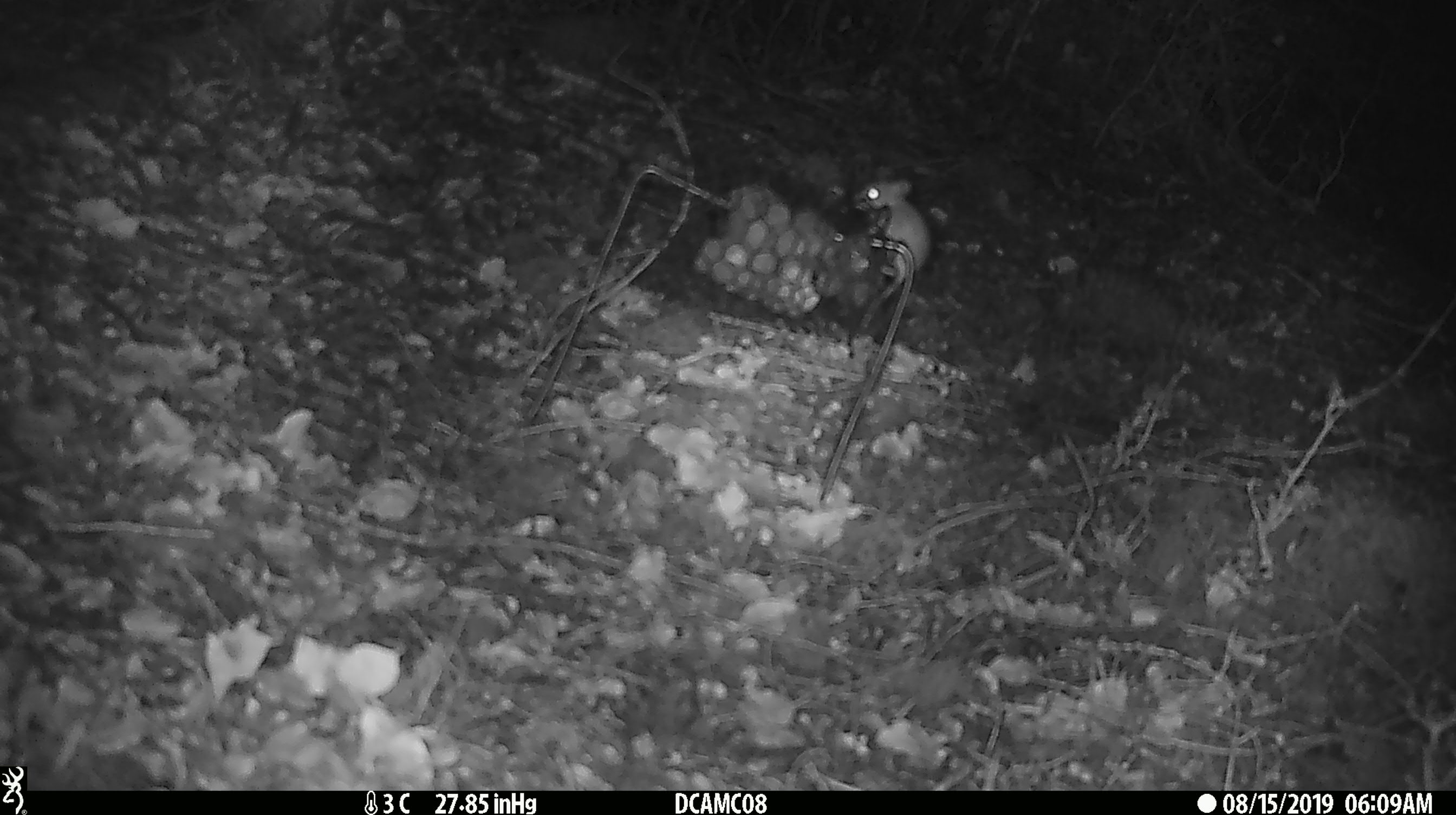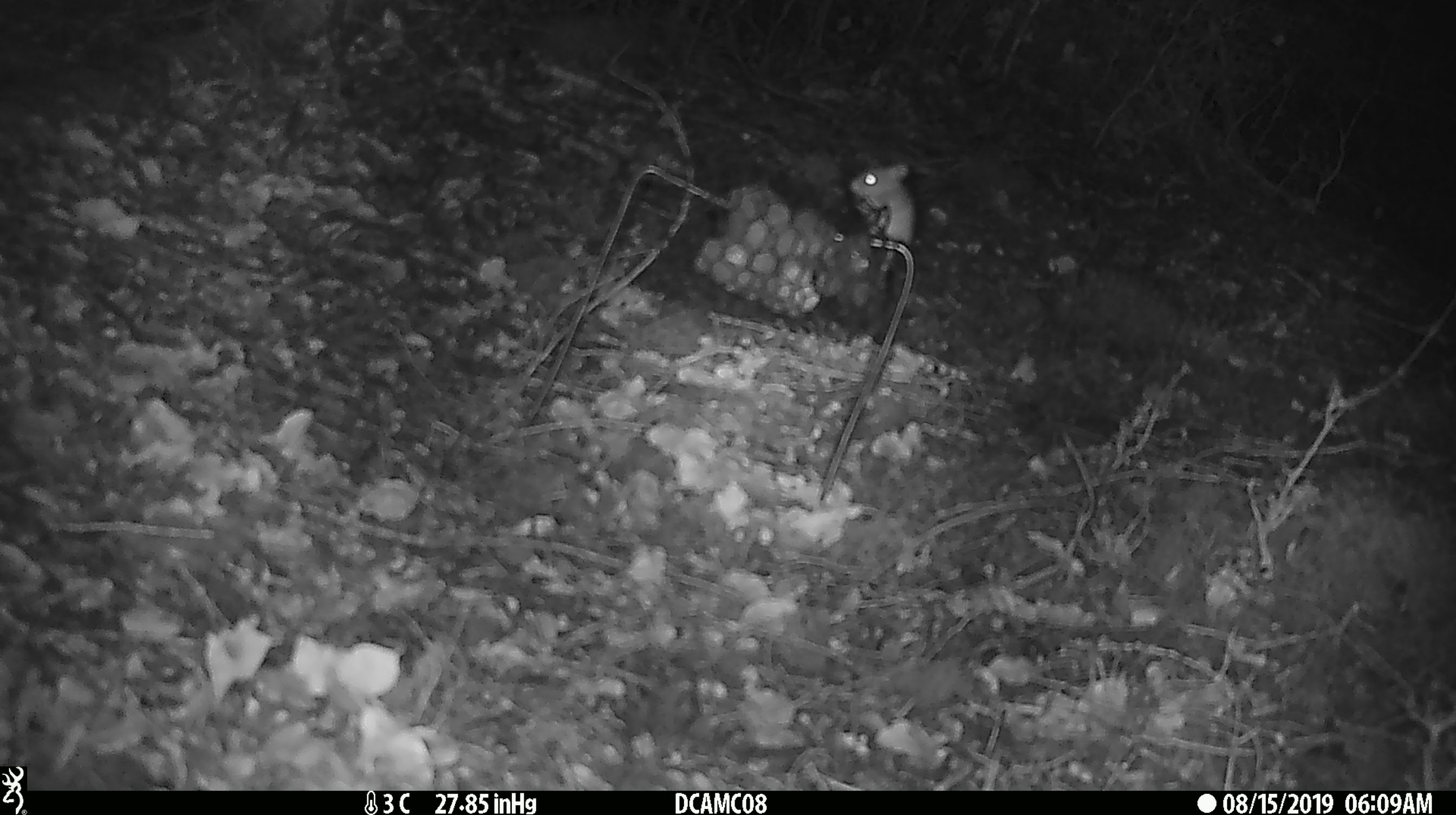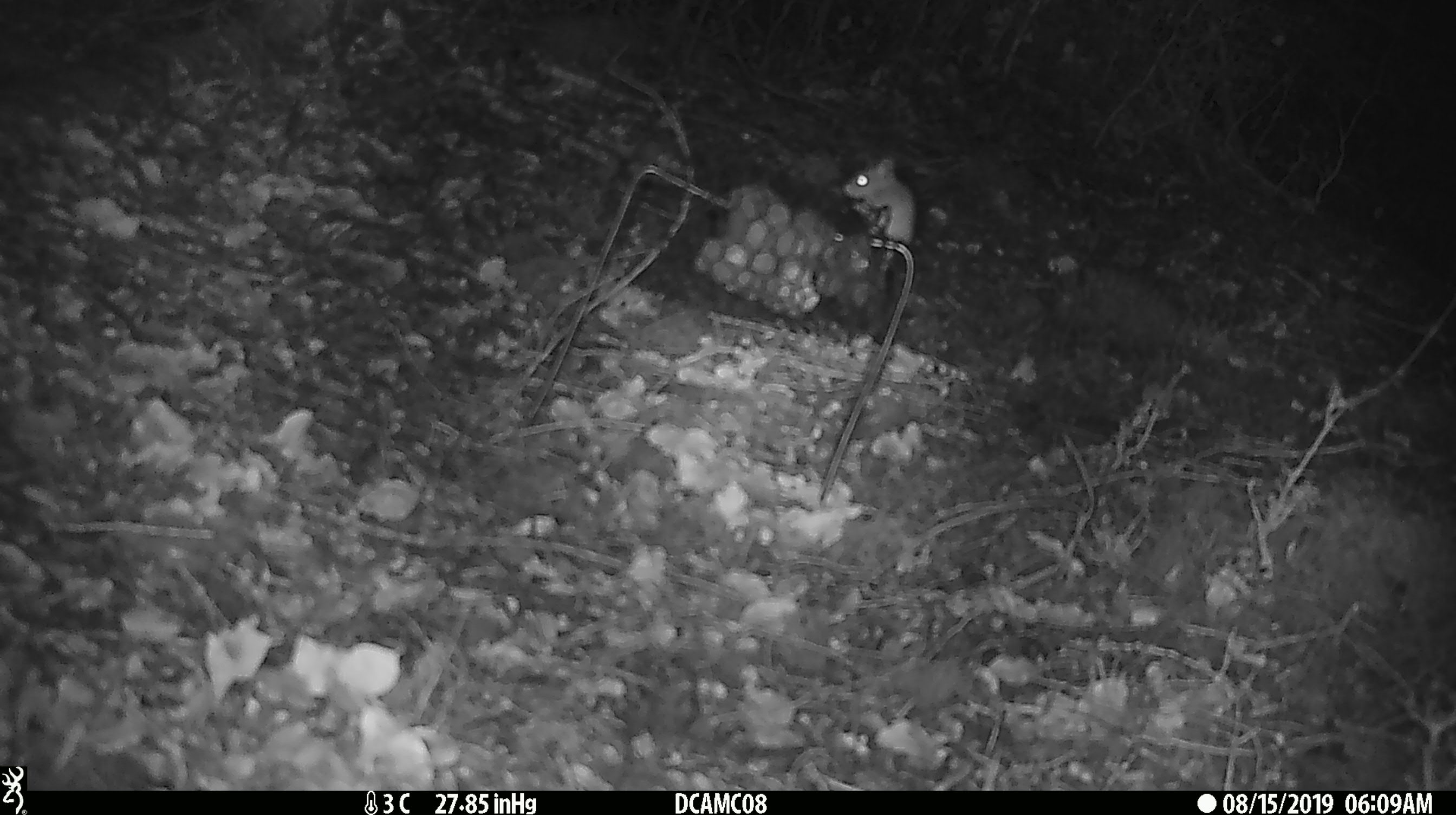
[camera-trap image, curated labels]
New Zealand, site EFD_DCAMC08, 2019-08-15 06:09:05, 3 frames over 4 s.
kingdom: Animalia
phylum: Chordata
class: Mammalia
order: Rodentia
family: Muridae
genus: Mus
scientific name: Mus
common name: mouse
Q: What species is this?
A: Mouse (Mus).